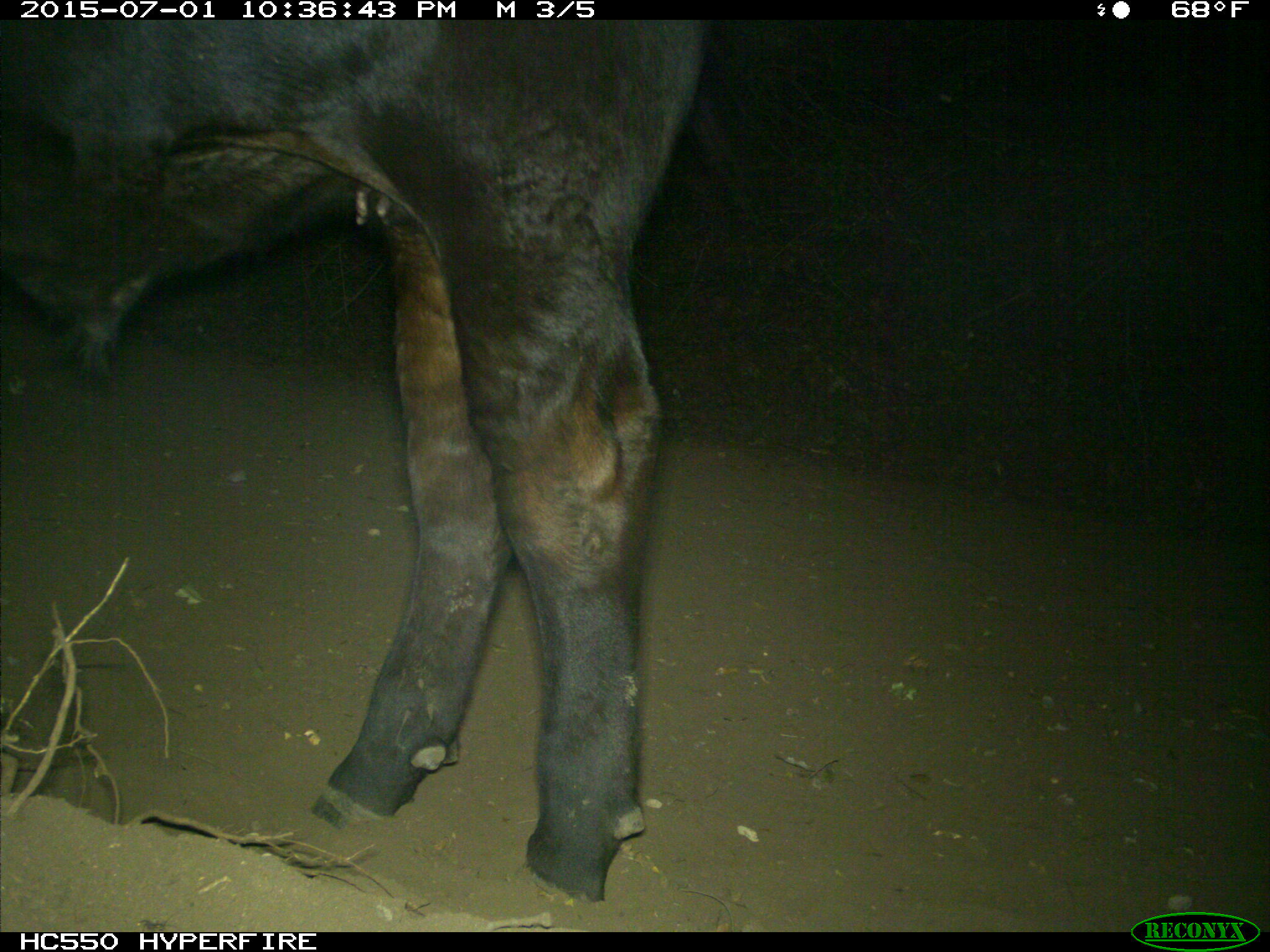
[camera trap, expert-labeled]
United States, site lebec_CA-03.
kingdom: Animalia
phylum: Chordata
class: Mammalia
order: Artiodactyla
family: Bovidae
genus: Bos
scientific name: Bos taurus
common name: domestic cow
Bos taurus (domestic cow).